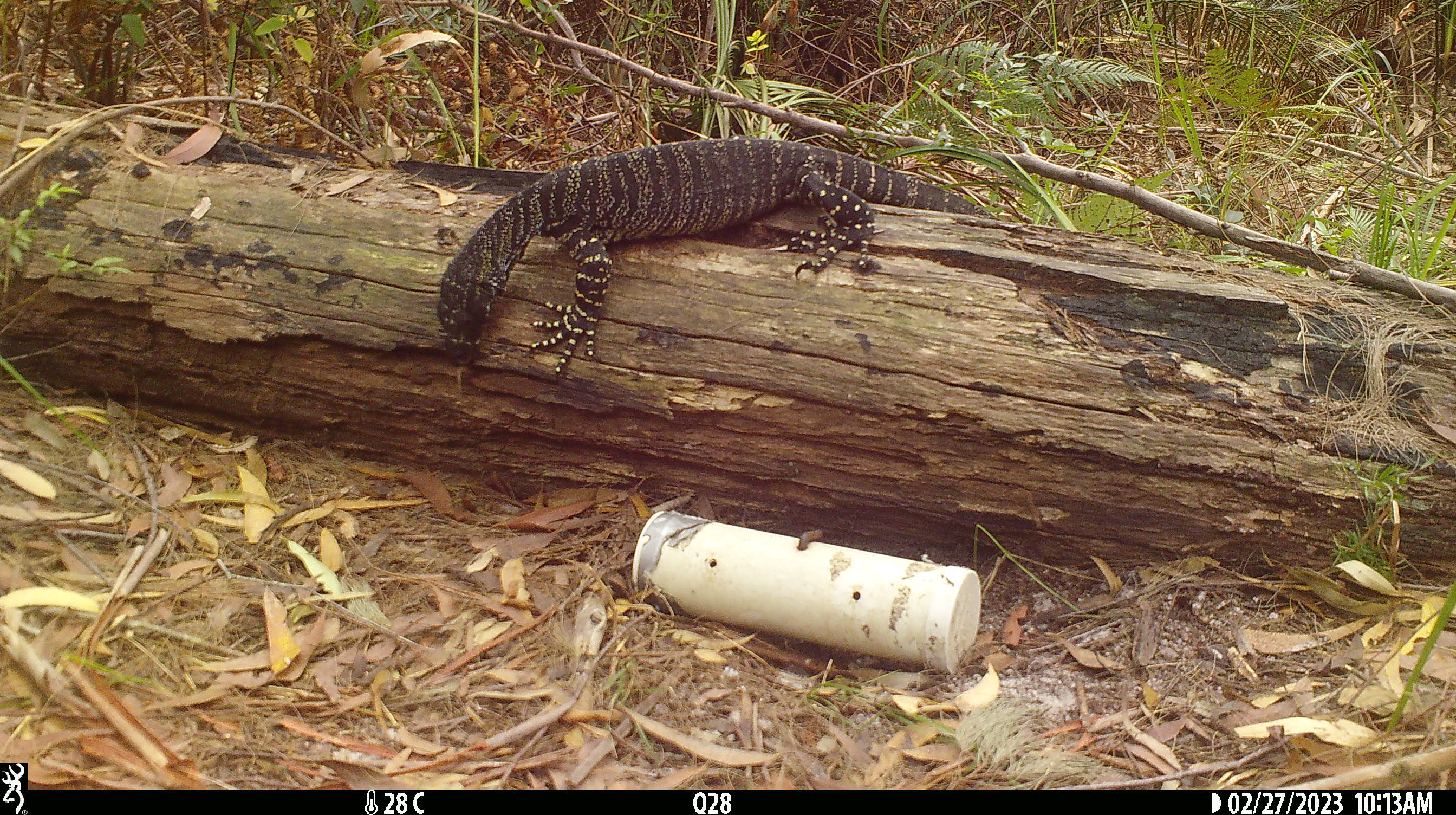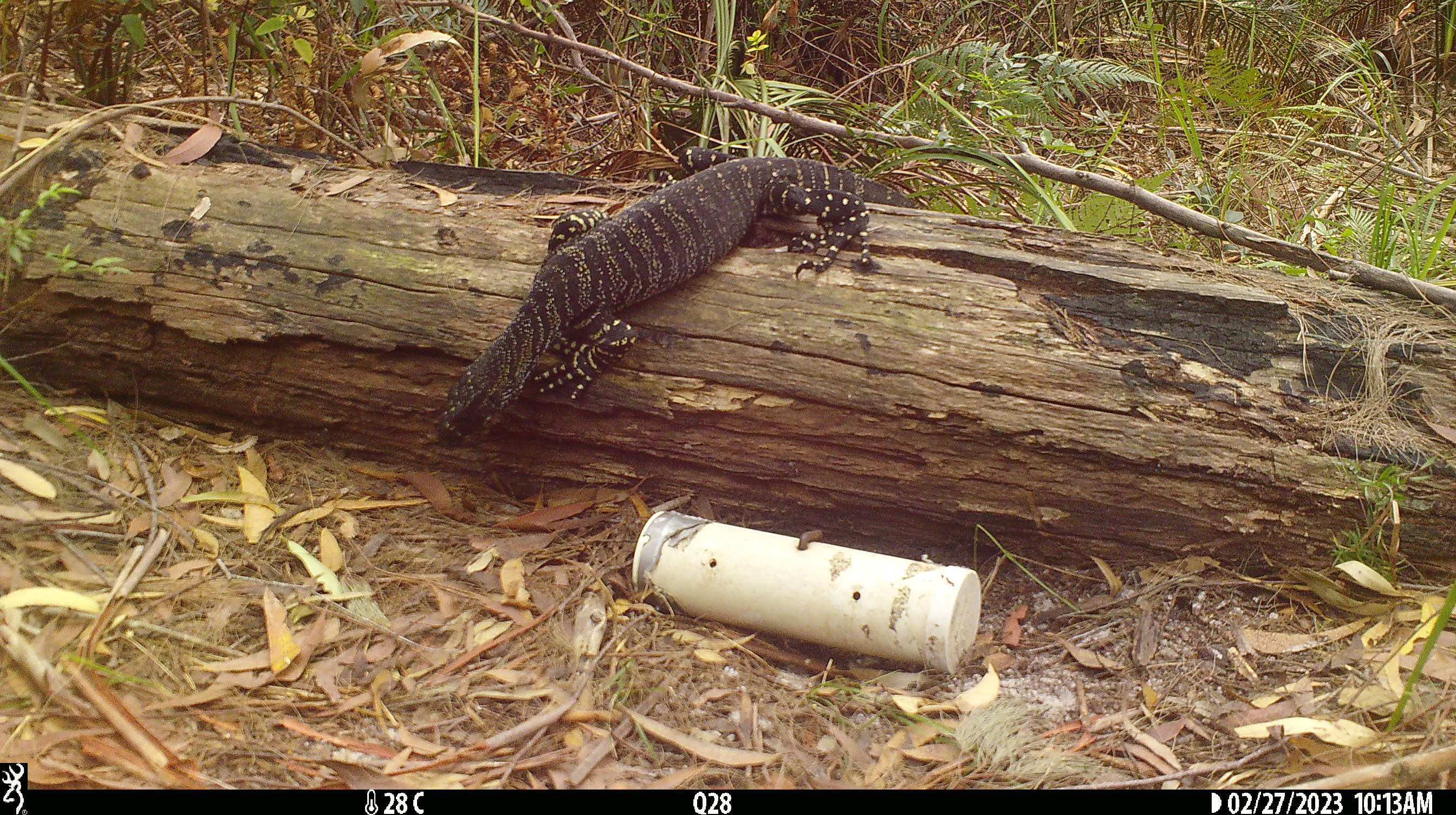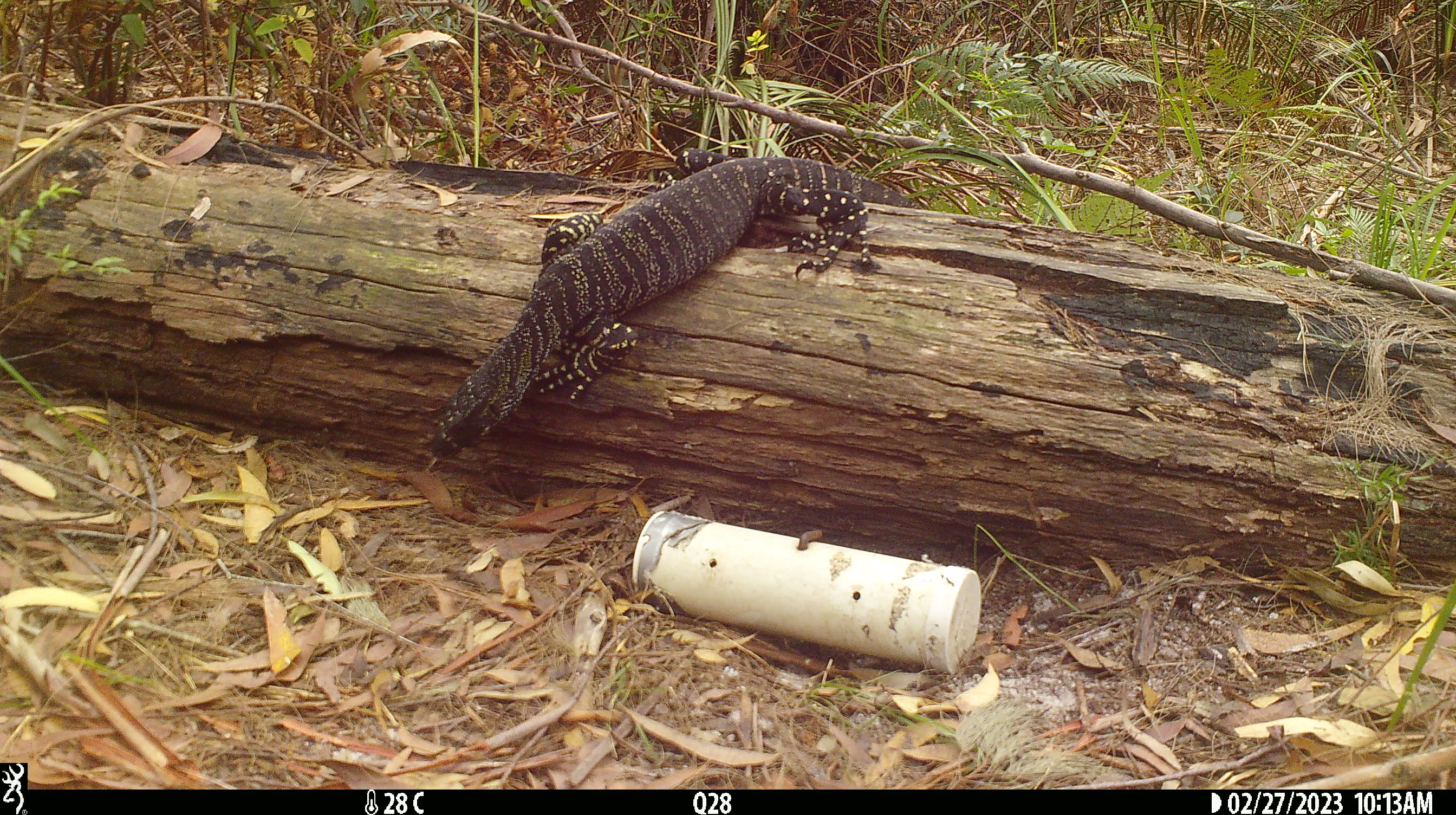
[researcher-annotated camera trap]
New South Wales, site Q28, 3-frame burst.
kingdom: Animalia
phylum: Chordata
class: Reptilia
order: Squamata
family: Varanidae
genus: Varanus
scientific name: Varanus varius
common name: lace monitor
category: goanna